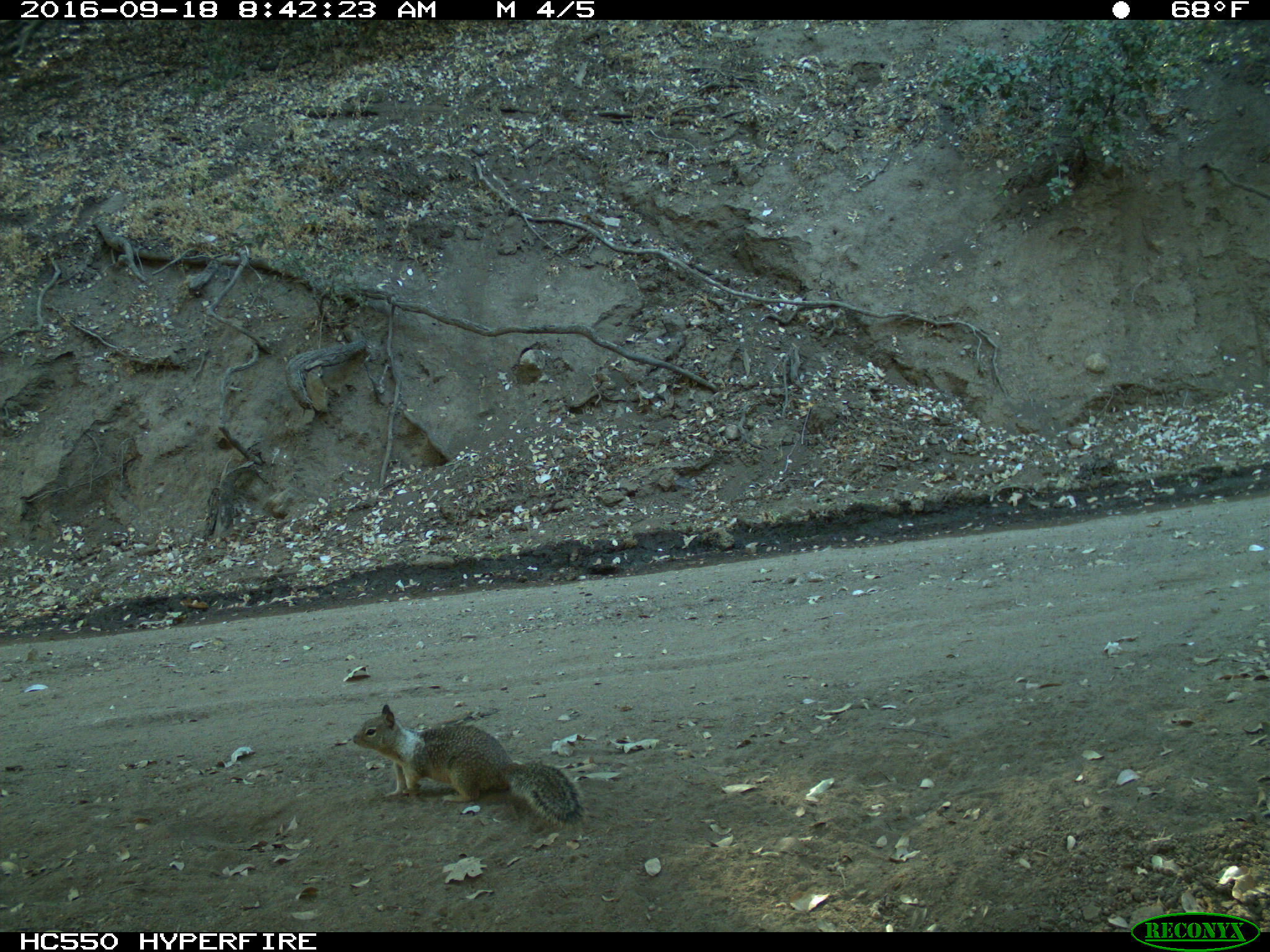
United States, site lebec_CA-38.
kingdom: Animalia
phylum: Chordata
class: Mammalia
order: Rodentia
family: Sciuridae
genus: Otospermophilus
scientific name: Otospermophilus beecheyi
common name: california ground squirrel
Otospermophilus beecheyi (california ground squirrel).